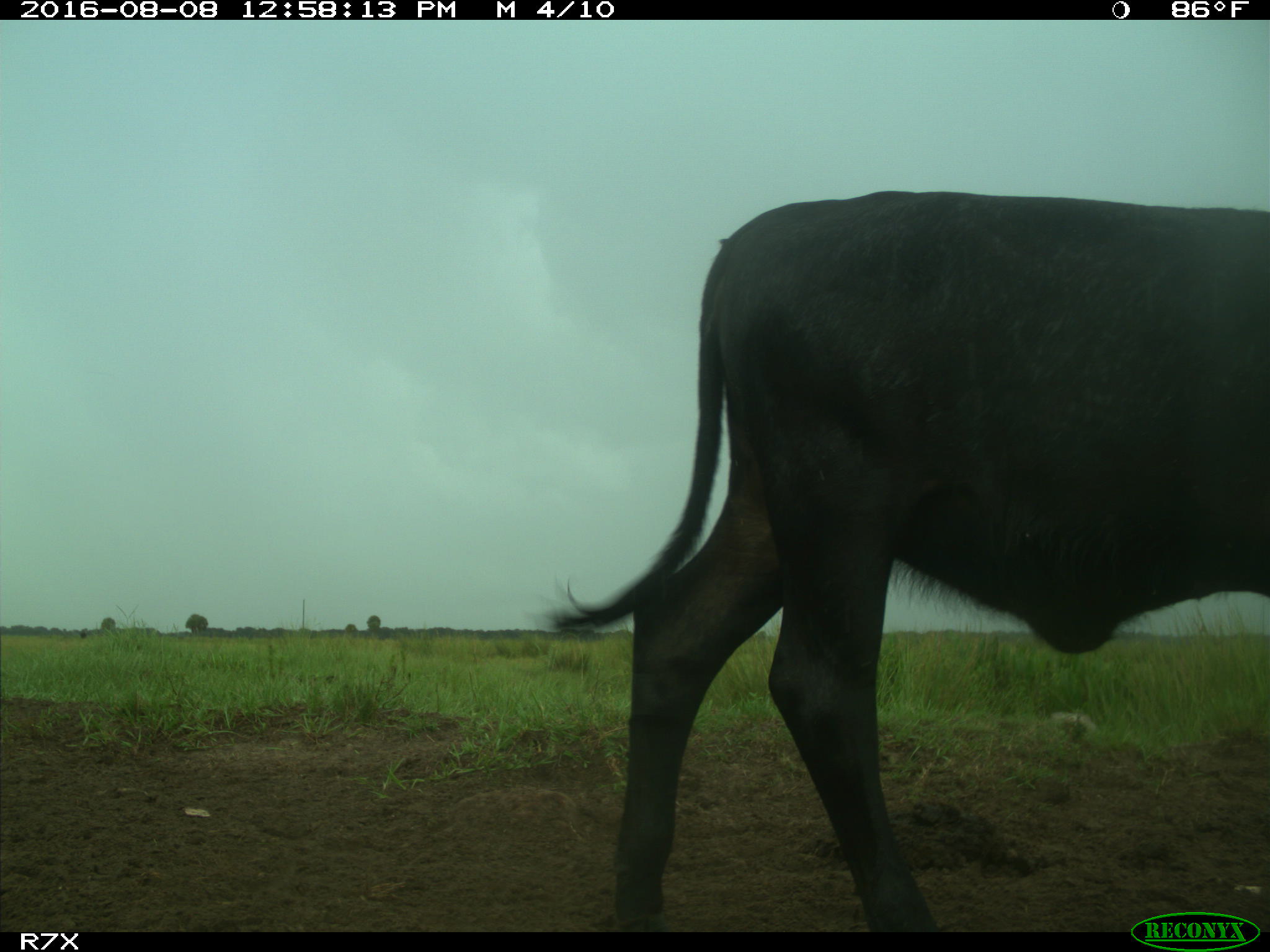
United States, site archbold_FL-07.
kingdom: Animalia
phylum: Chordata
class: Mammalia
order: Artiodactyla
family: Bovidae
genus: Bos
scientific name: Bos taurus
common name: domestic cow